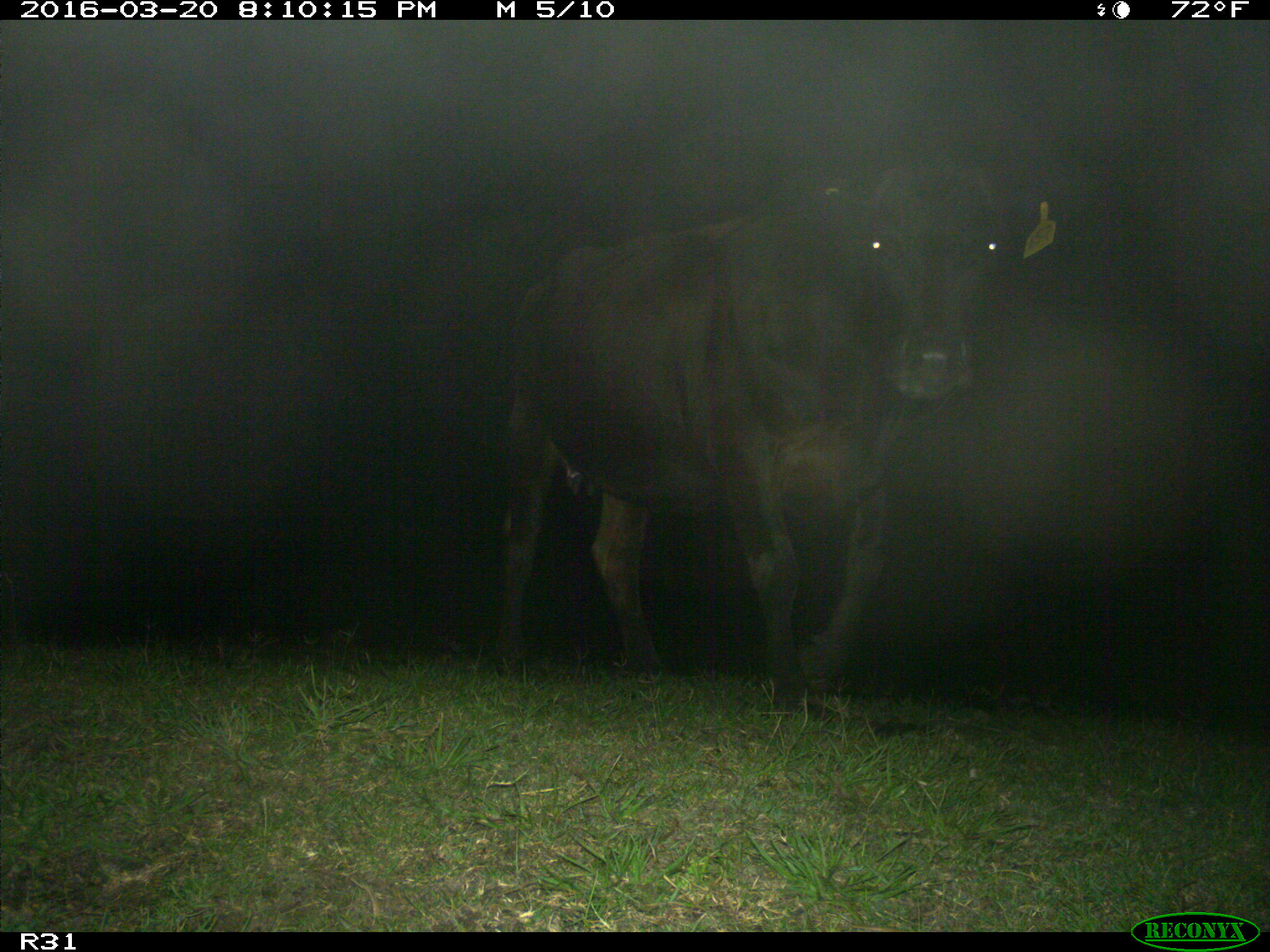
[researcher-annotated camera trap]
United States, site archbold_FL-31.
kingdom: Animalia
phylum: Chordata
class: Mammalia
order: Artiodactyla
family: Bovidae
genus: Bos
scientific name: Bos taurus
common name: domestic cow